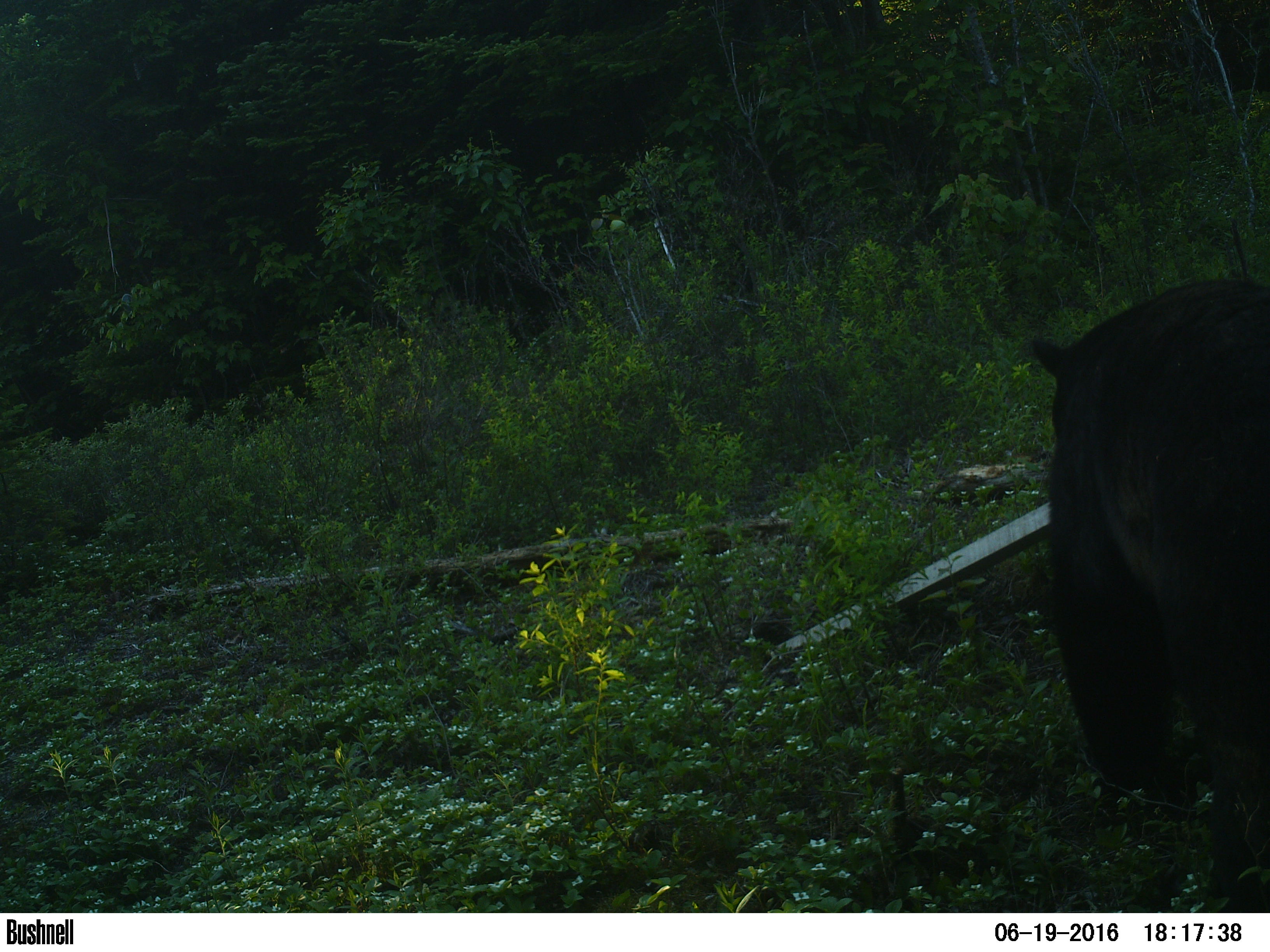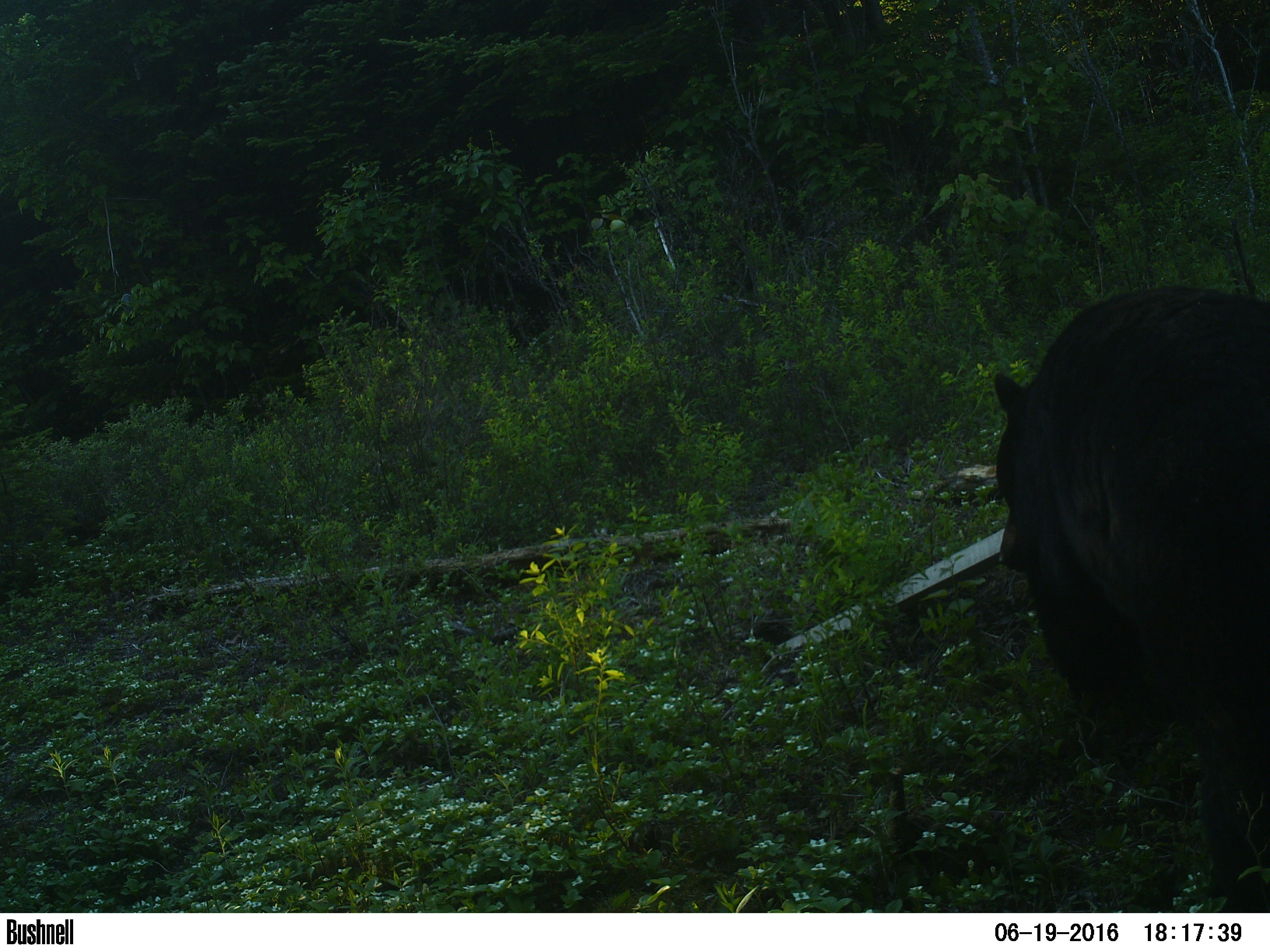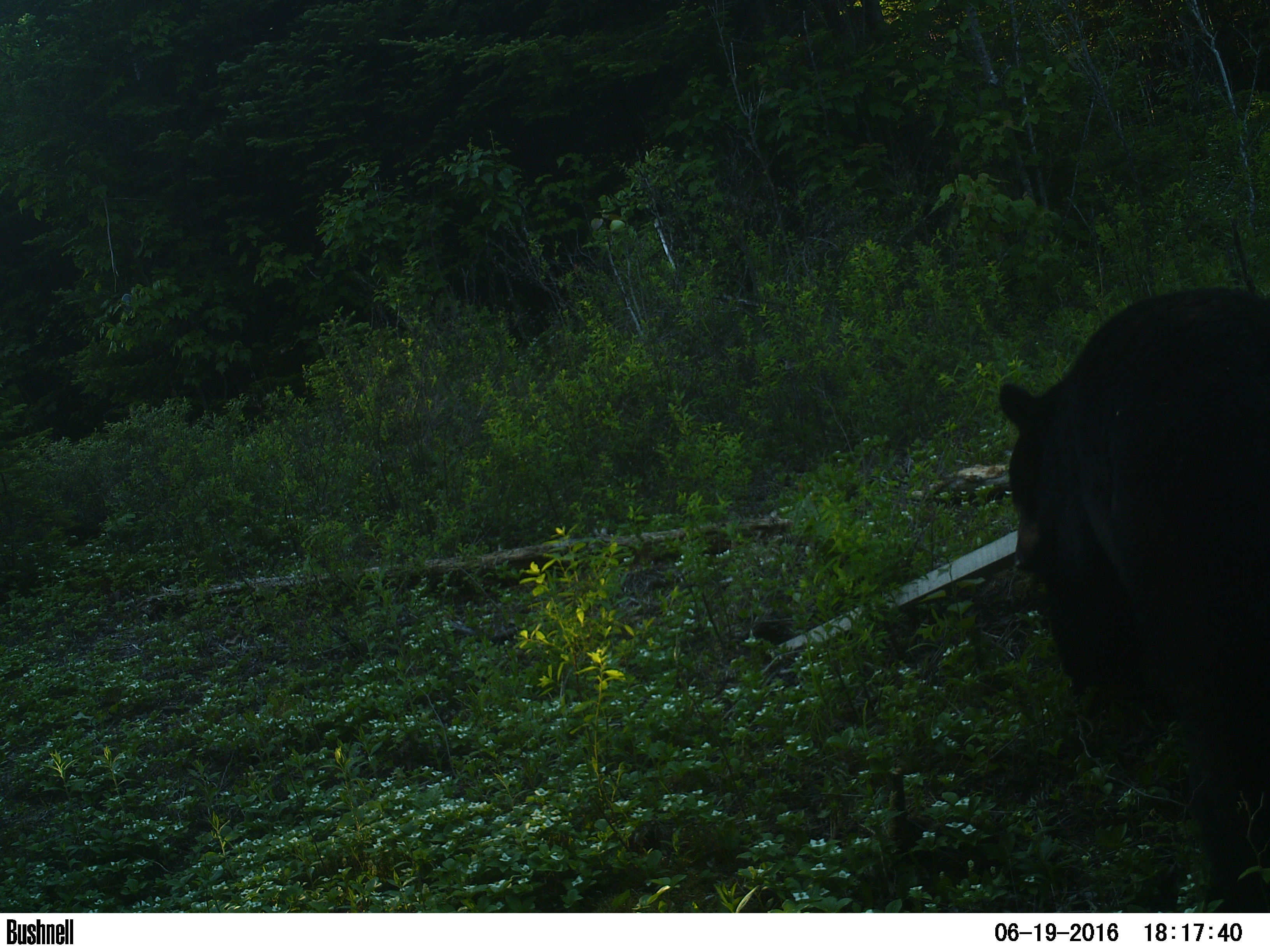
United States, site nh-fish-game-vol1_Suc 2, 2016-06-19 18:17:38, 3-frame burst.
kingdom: Animalia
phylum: Chordata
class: Mammalia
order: Carnivora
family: Ursidae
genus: Ursus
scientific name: Ursus americanus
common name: black bear